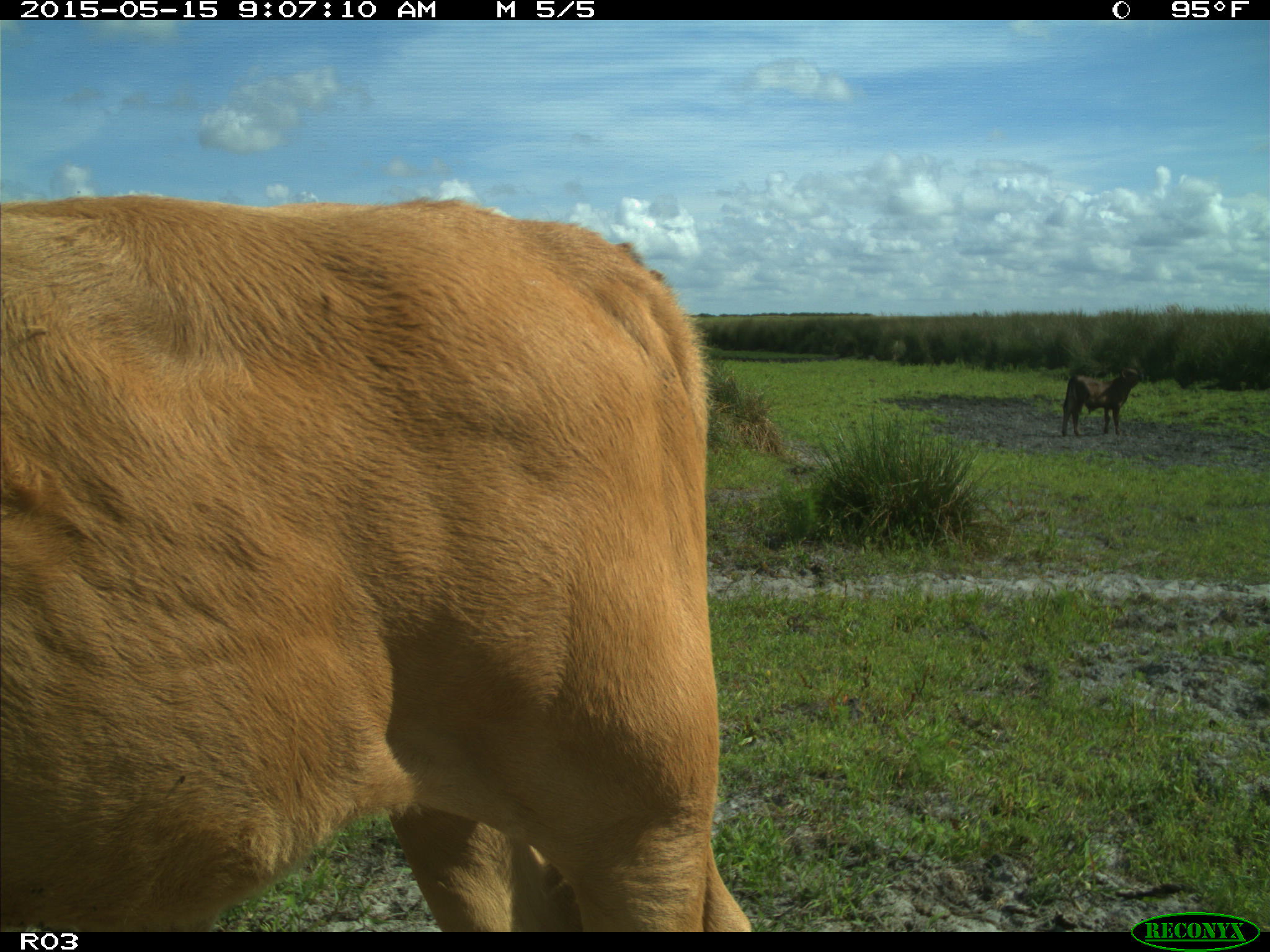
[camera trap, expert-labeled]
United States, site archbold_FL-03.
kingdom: Animalia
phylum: Chordata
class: Mammalia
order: Artiodactyla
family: Bovidae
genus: Bos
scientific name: Bos taurus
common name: domestic cow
Bos taurus (domestic cow).